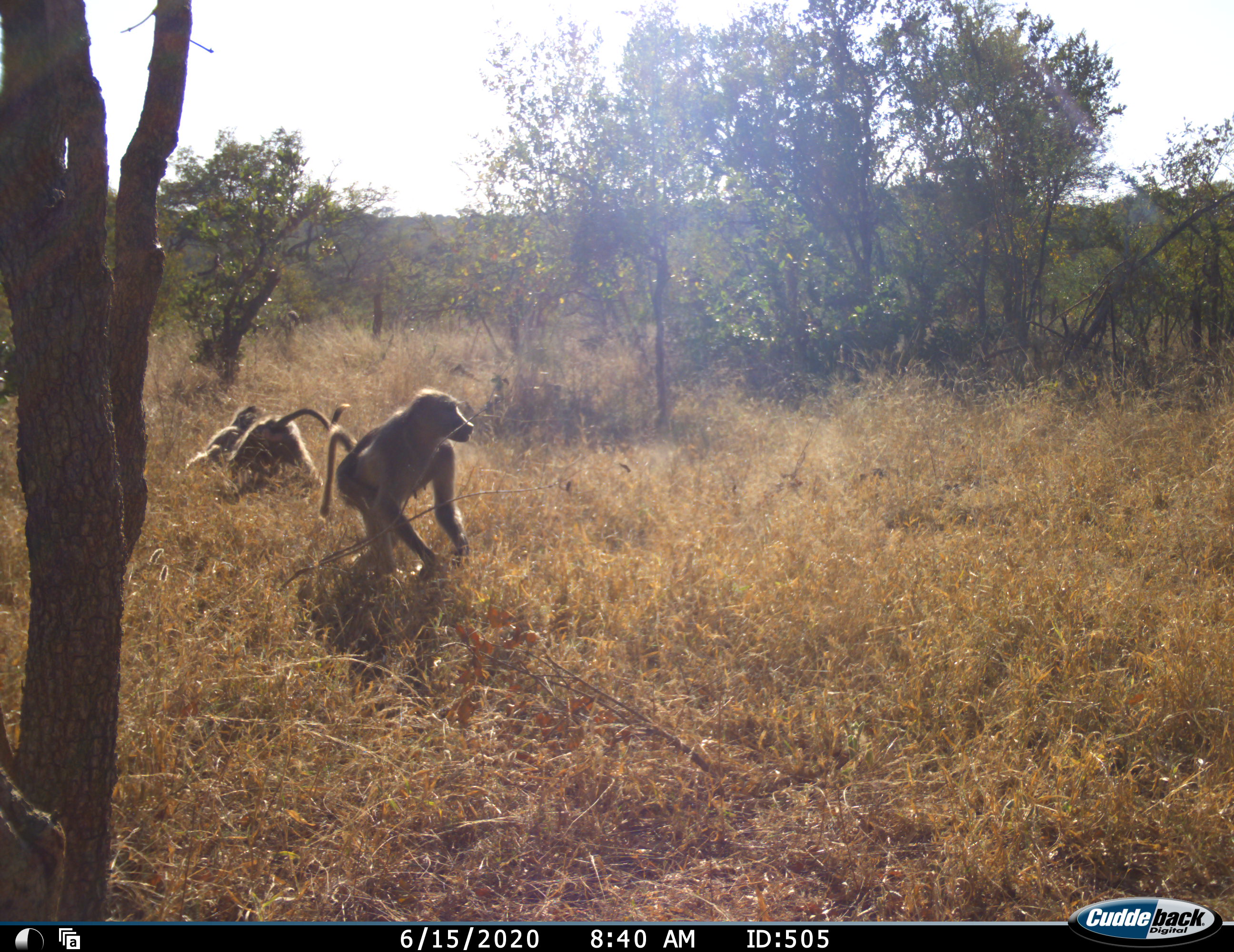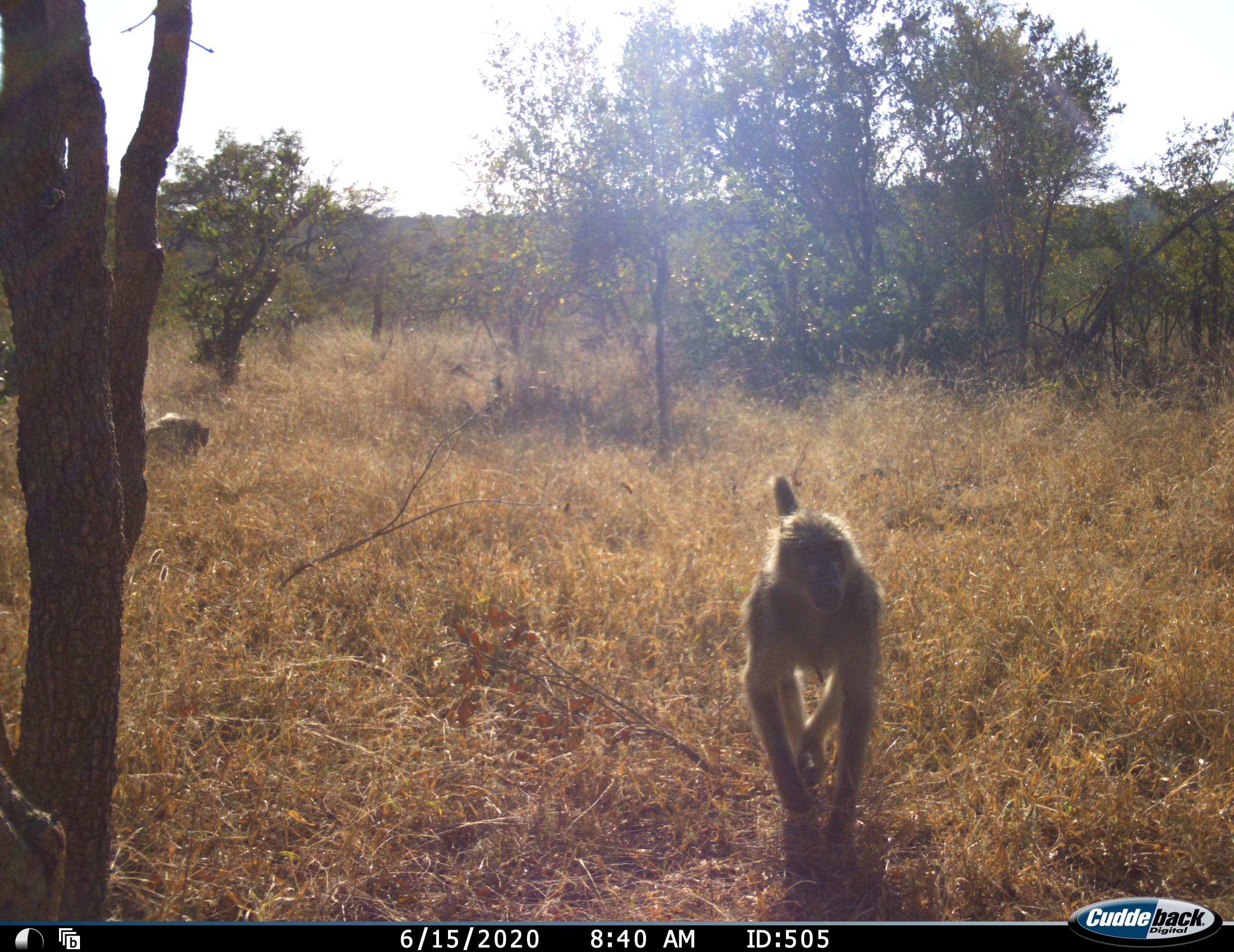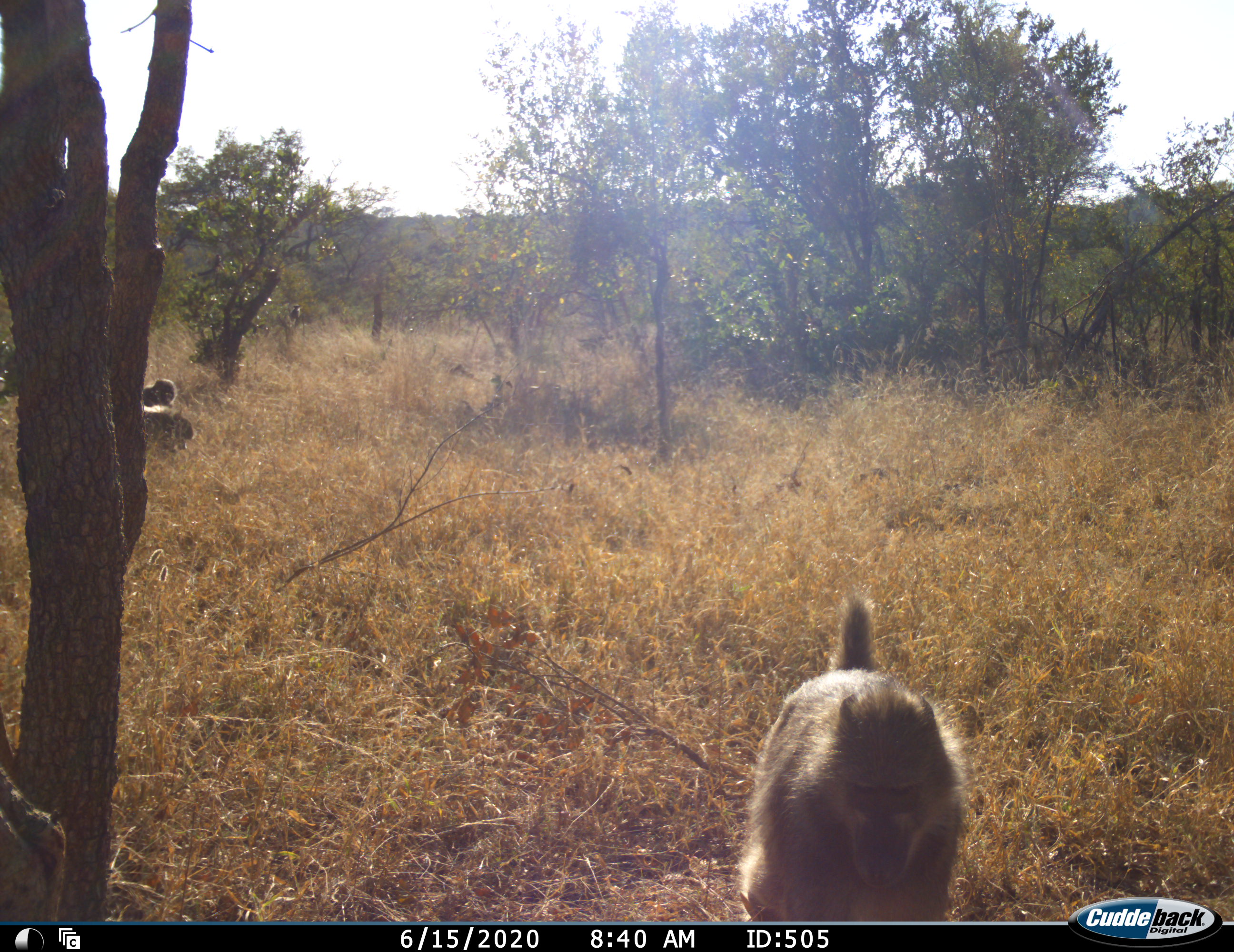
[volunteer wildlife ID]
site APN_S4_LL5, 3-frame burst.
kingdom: Animalia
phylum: Chordata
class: Mammalia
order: Primates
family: Cercopithecidae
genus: Papio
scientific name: Papio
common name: baboon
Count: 3.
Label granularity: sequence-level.